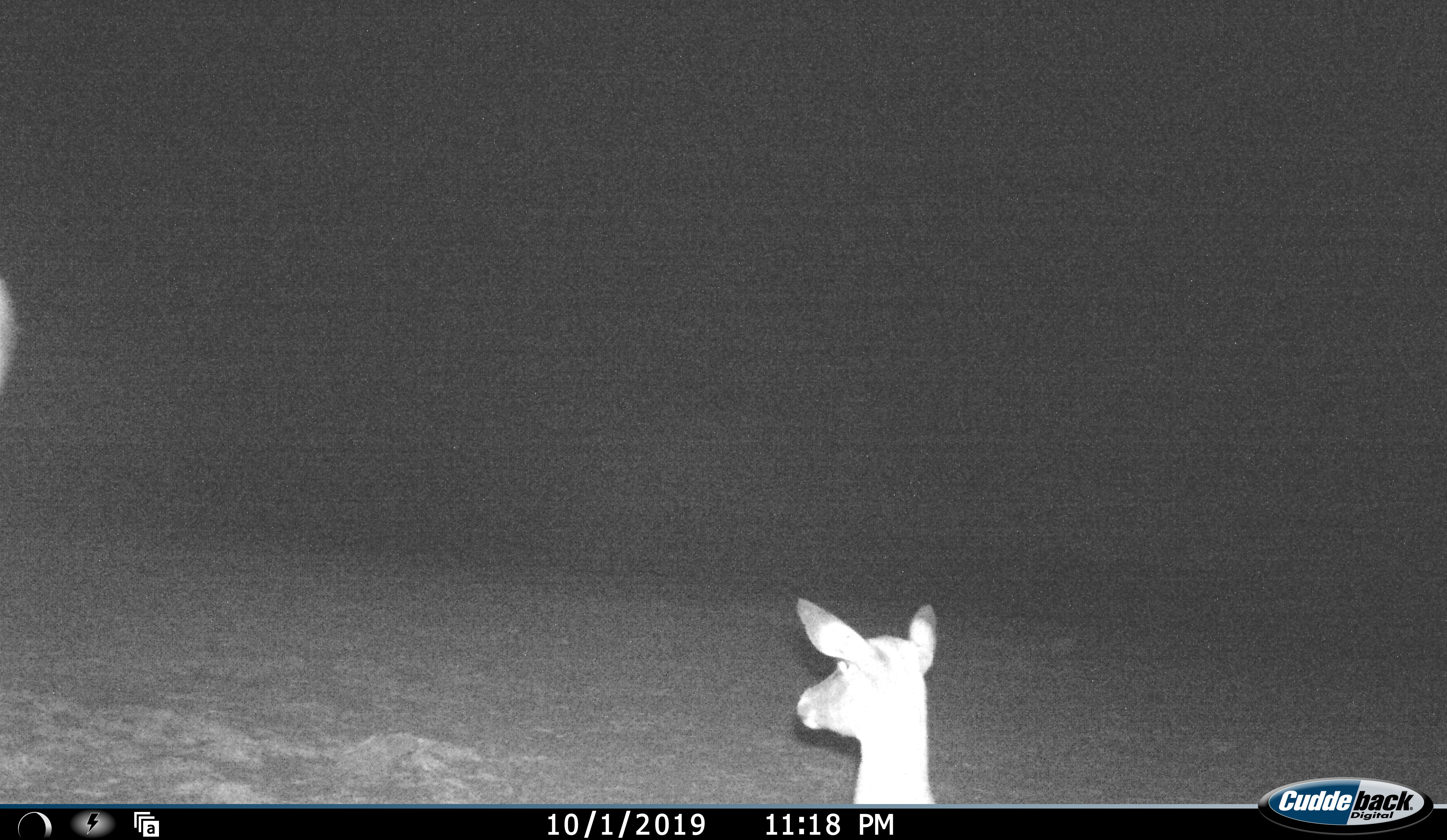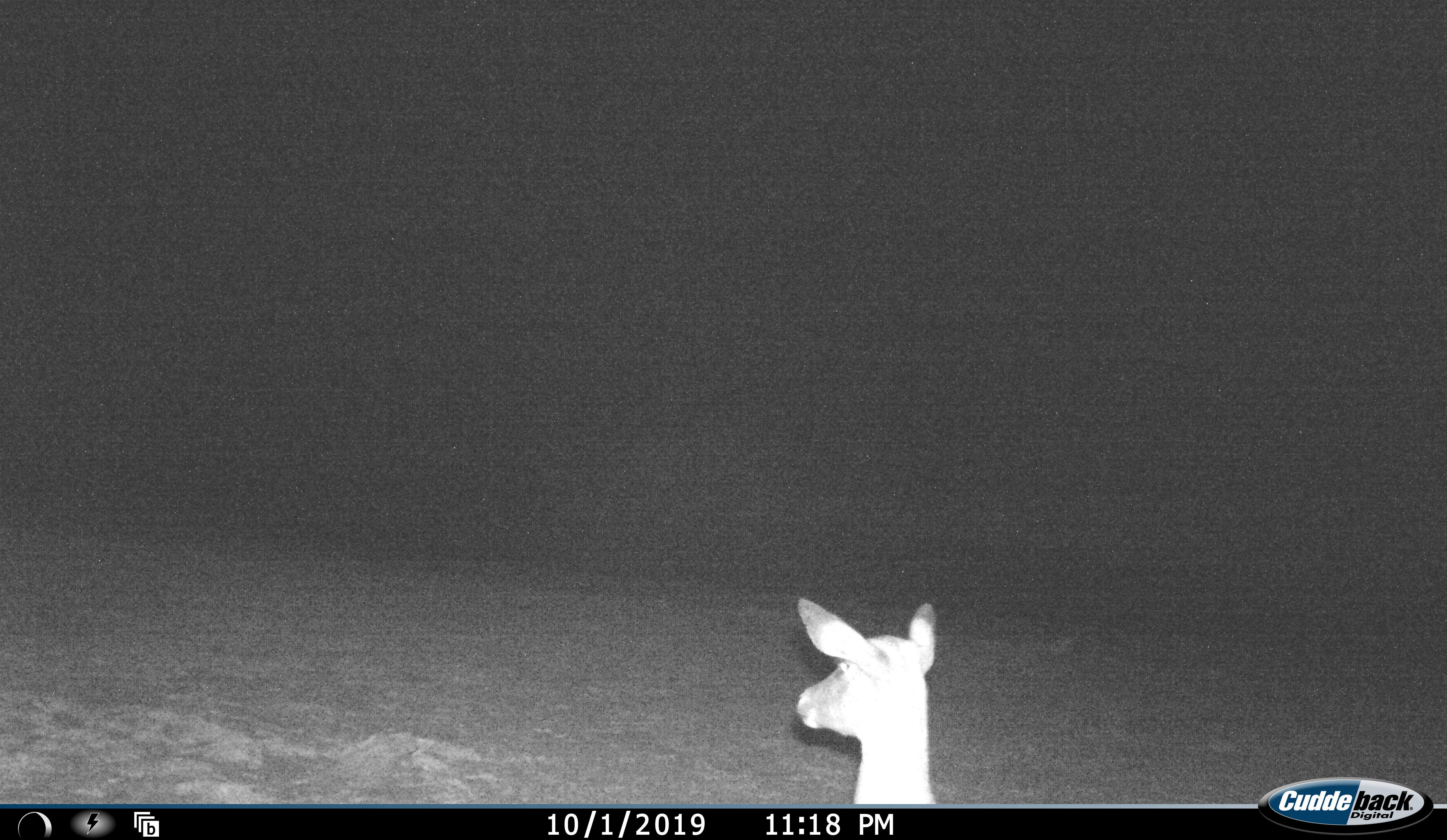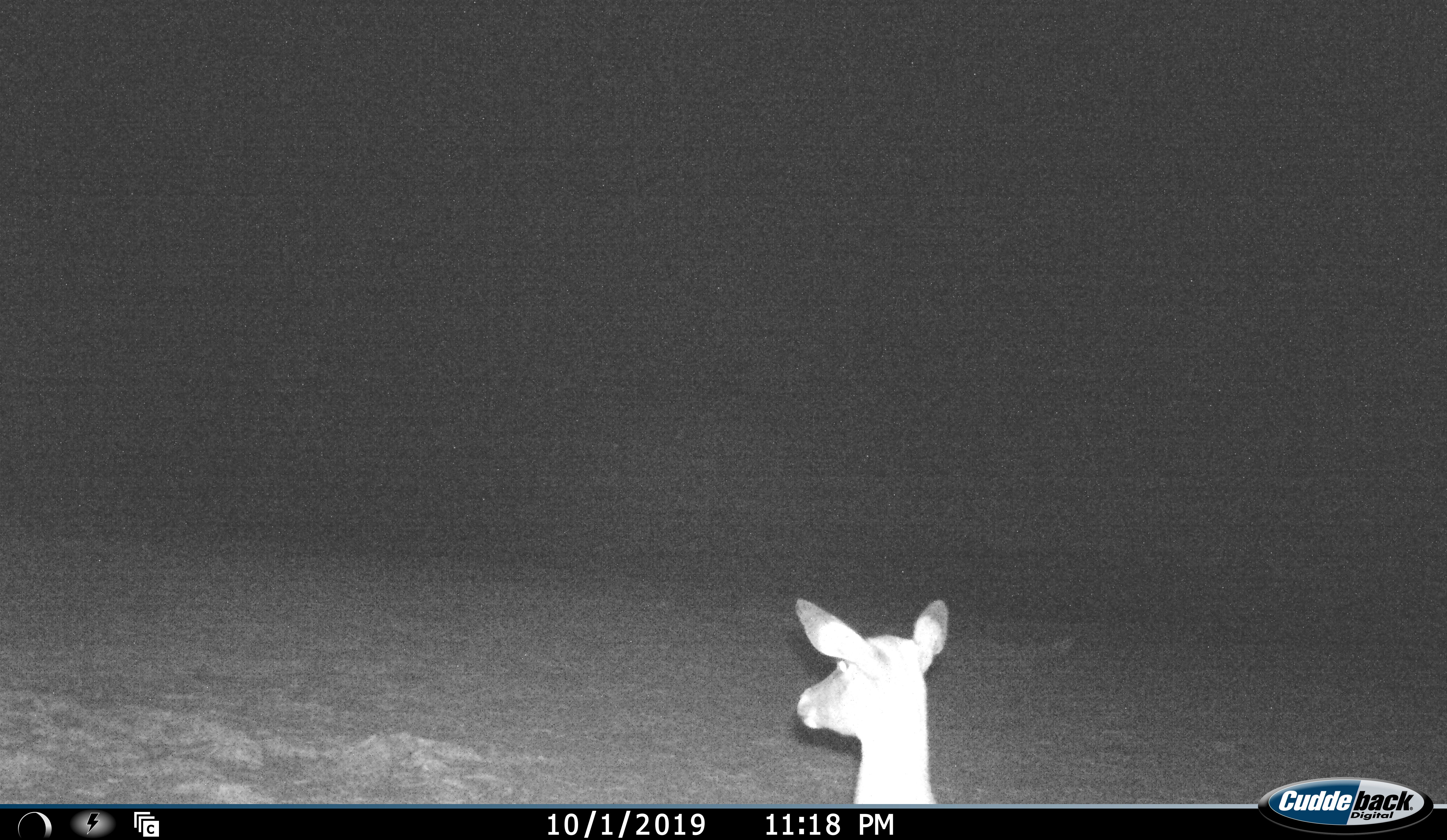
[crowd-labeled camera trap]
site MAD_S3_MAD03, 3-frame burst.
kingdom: Animalia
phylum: Chordata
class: Mammalia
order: Artiodactyla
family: Bovidae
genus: Aepyceros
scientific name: Aepyceros melampus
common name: impala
Impala (Aepyceros melampus), count 1. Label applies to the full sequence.